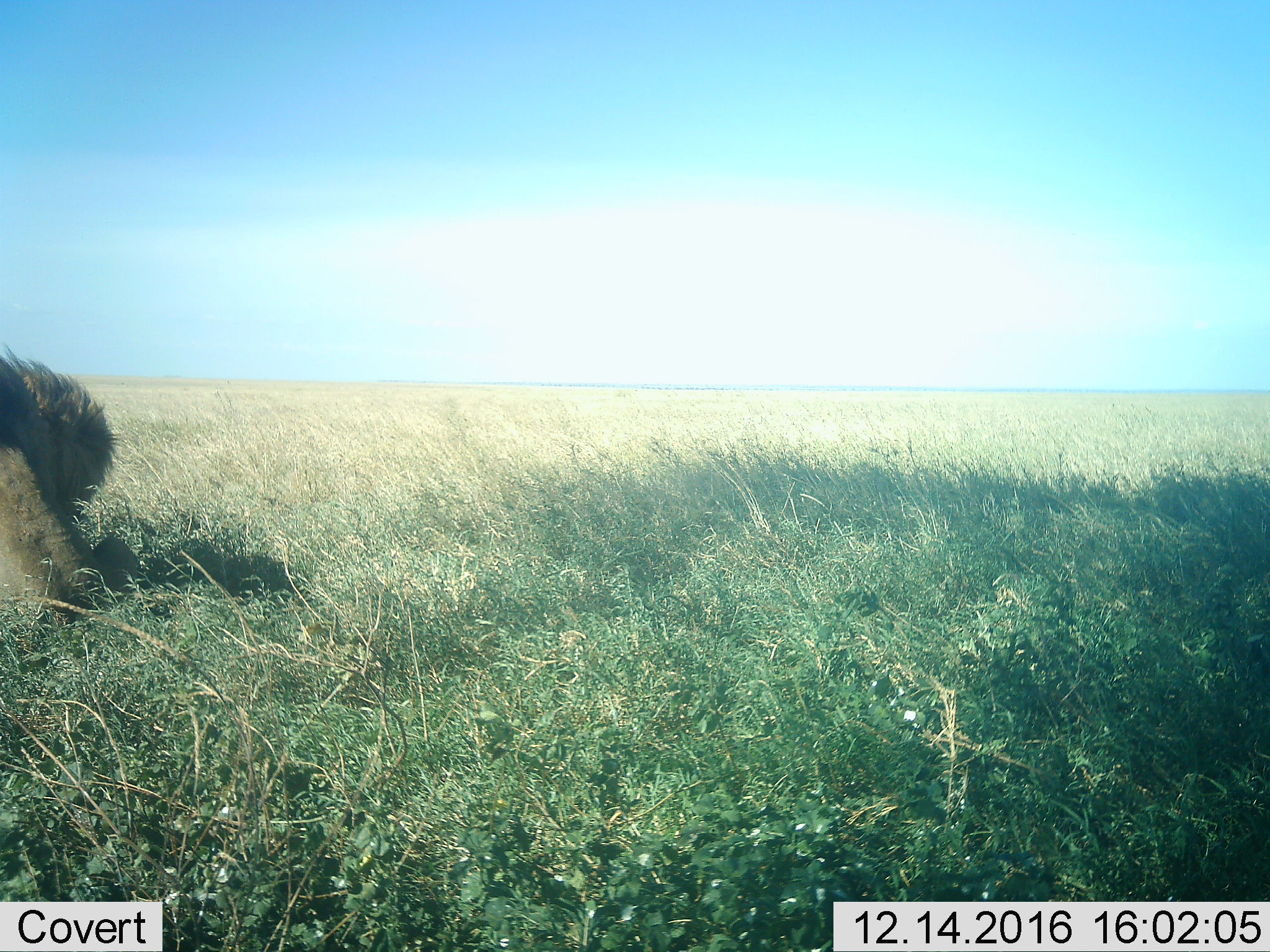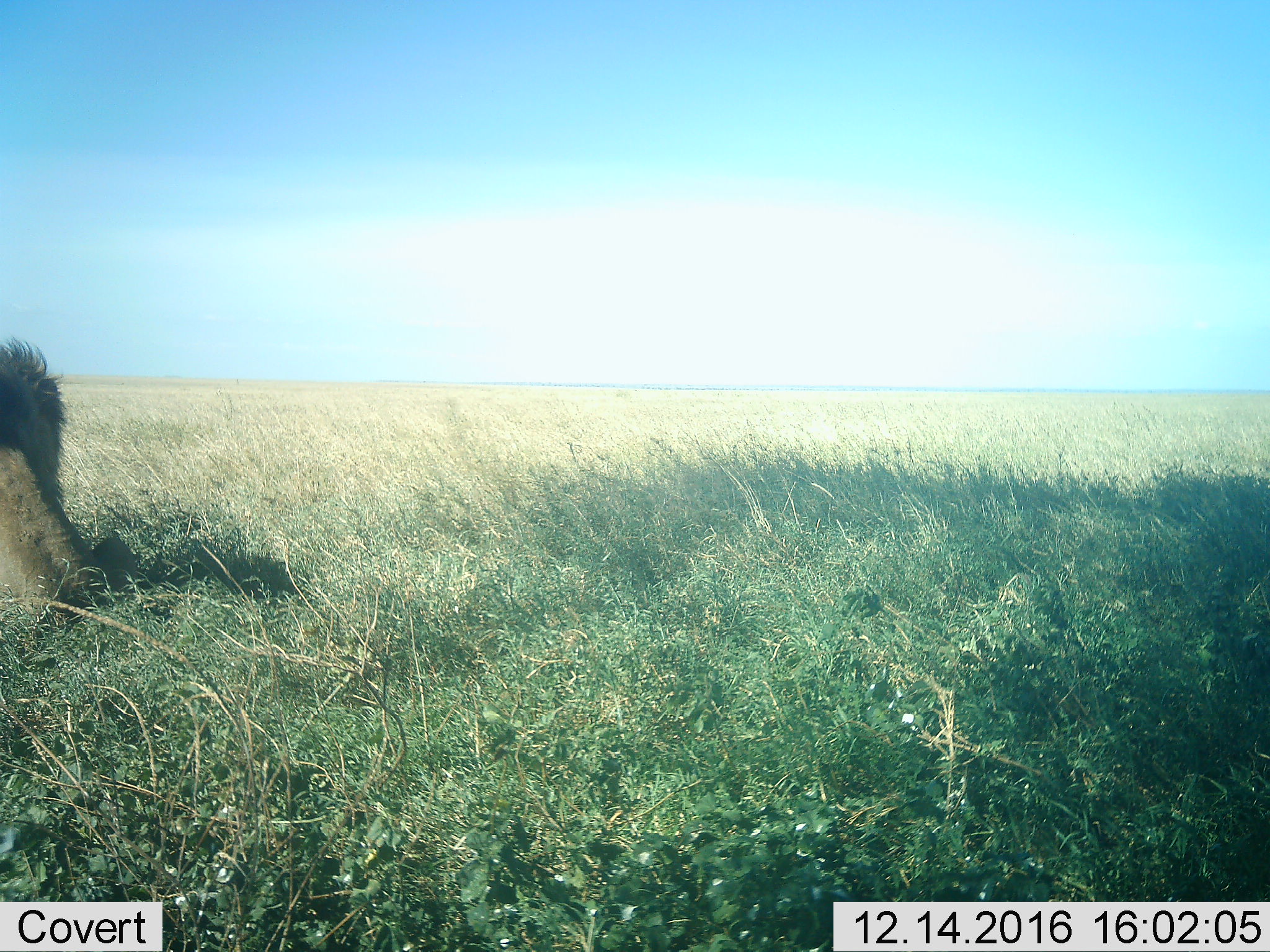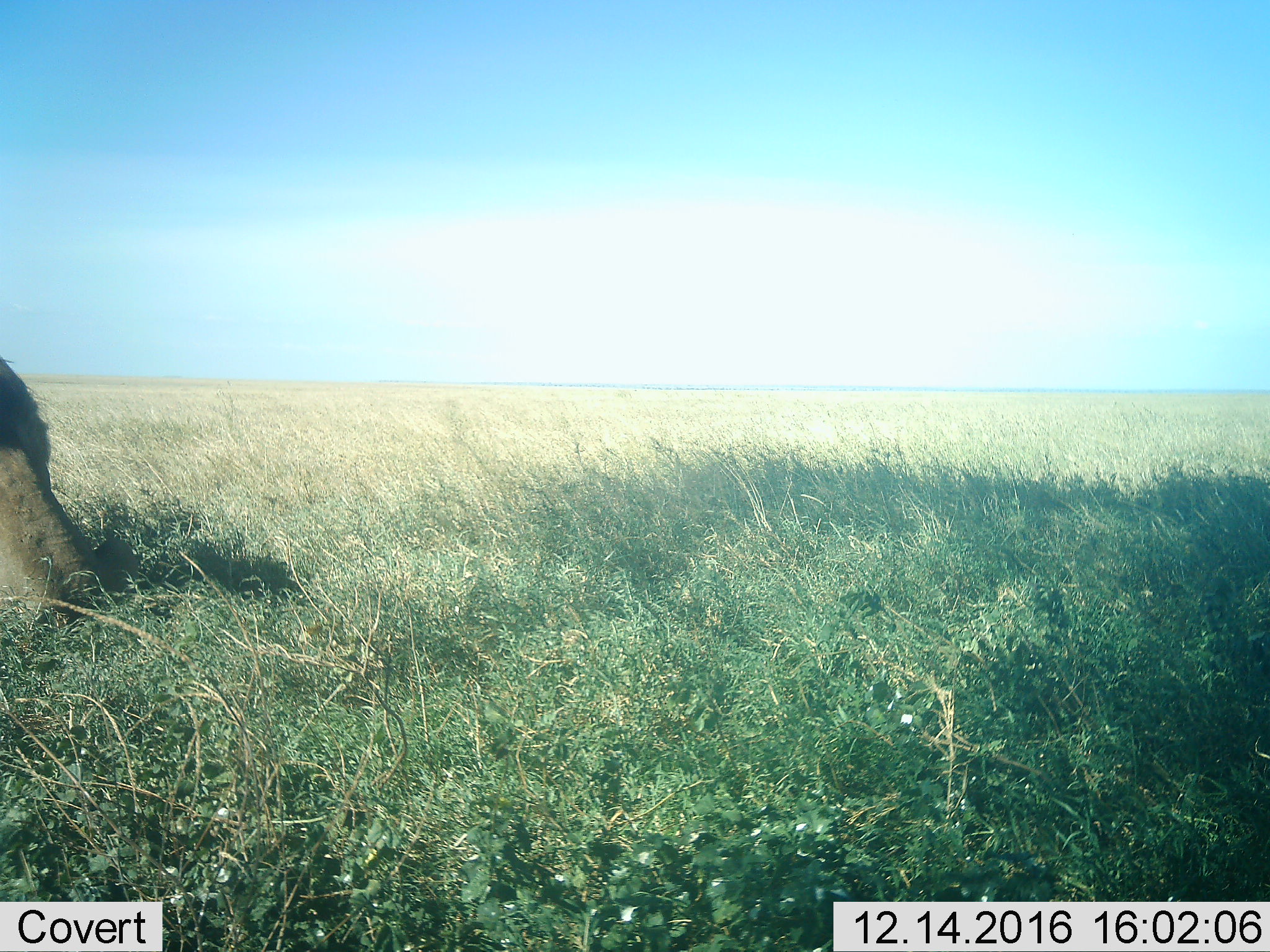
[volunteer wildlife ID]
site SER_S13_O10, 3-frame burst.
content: unidentified animal